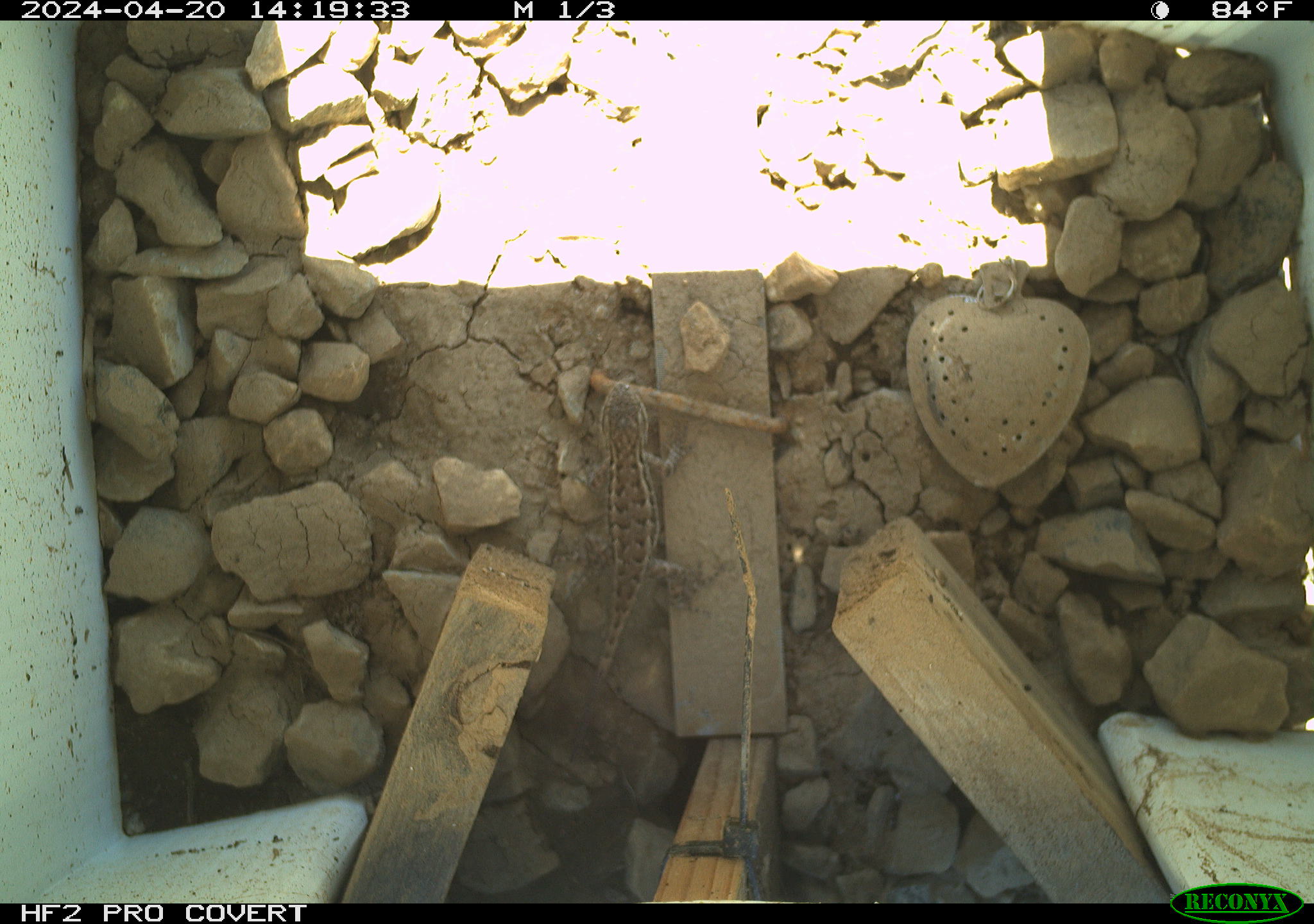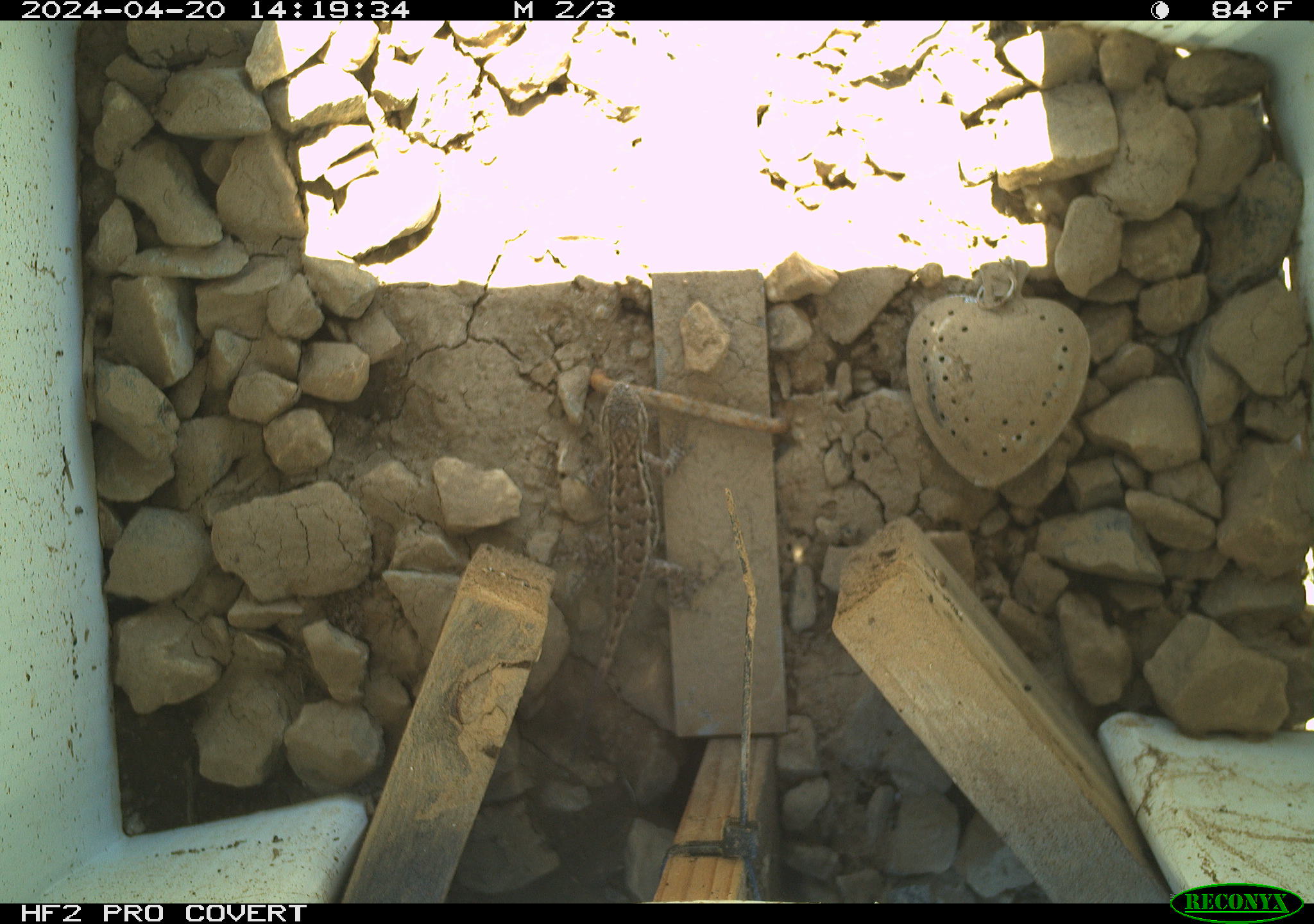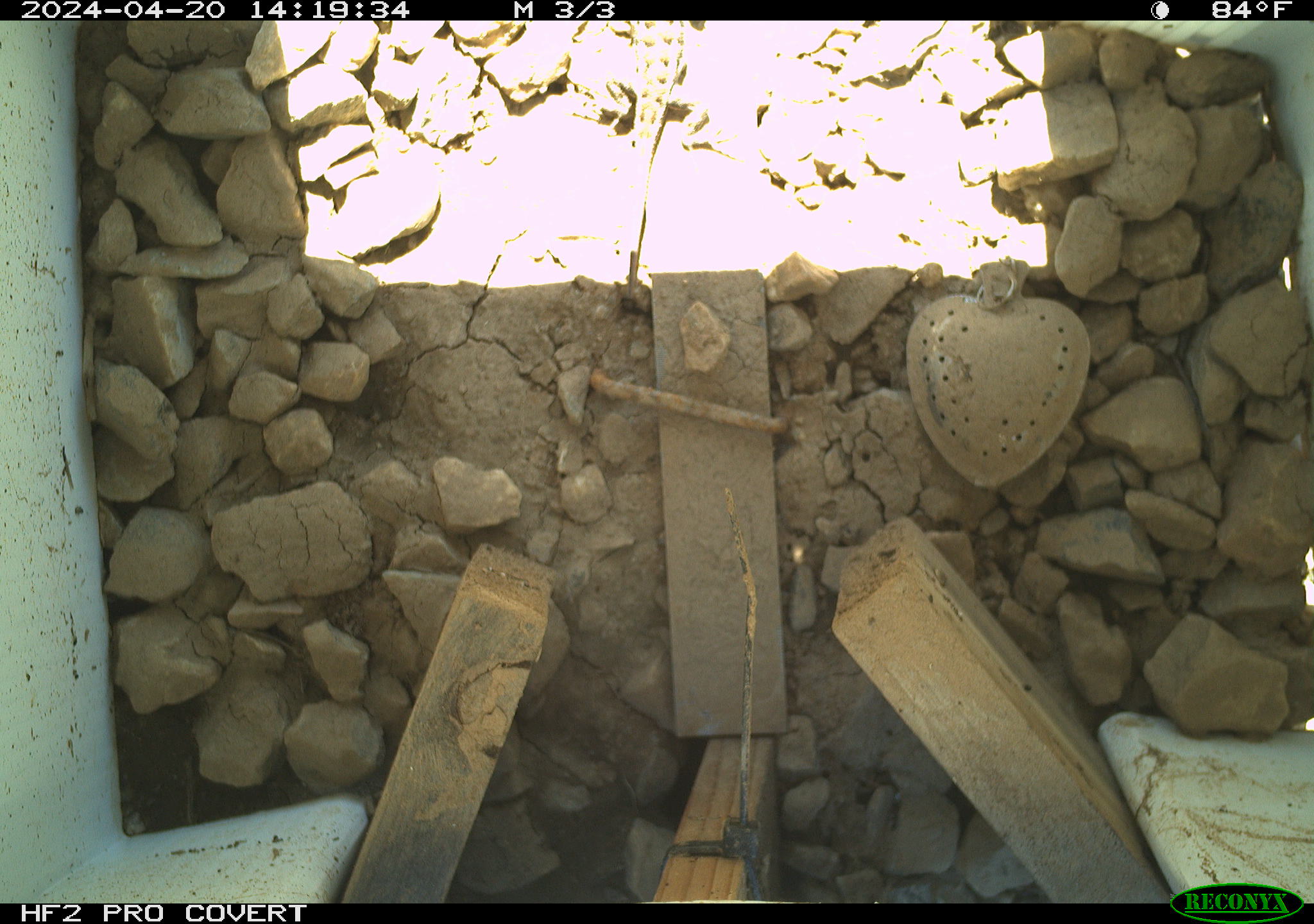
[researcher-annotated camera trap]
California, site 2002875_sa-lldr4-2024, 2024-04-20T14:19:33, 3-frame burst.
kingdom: Animalia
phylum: Chordata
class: Reptilia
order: Squamata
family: Phrynosomatidae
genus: Sceloporus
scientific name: Sceloporus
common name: spiny lizards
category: sceloporus species